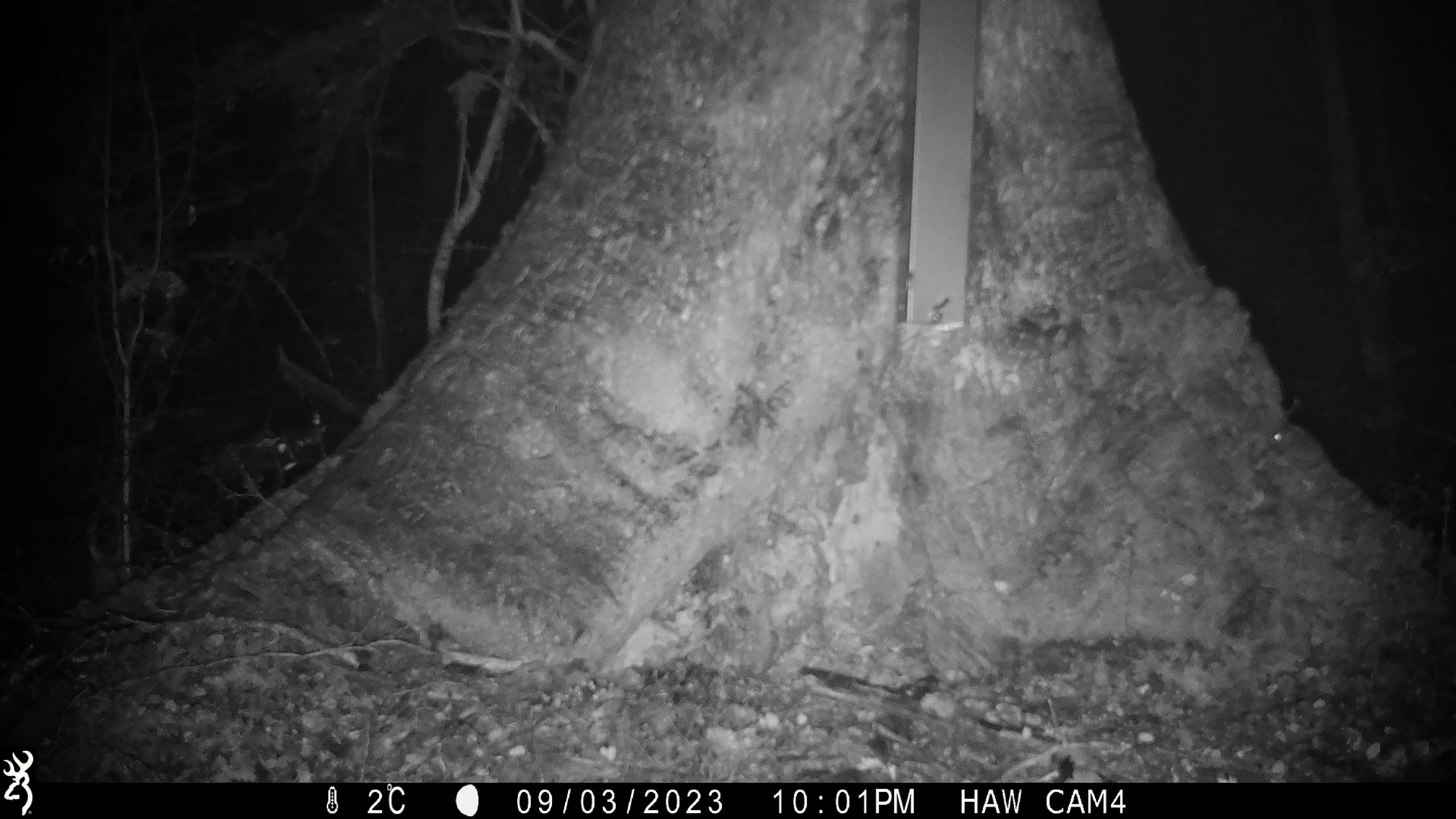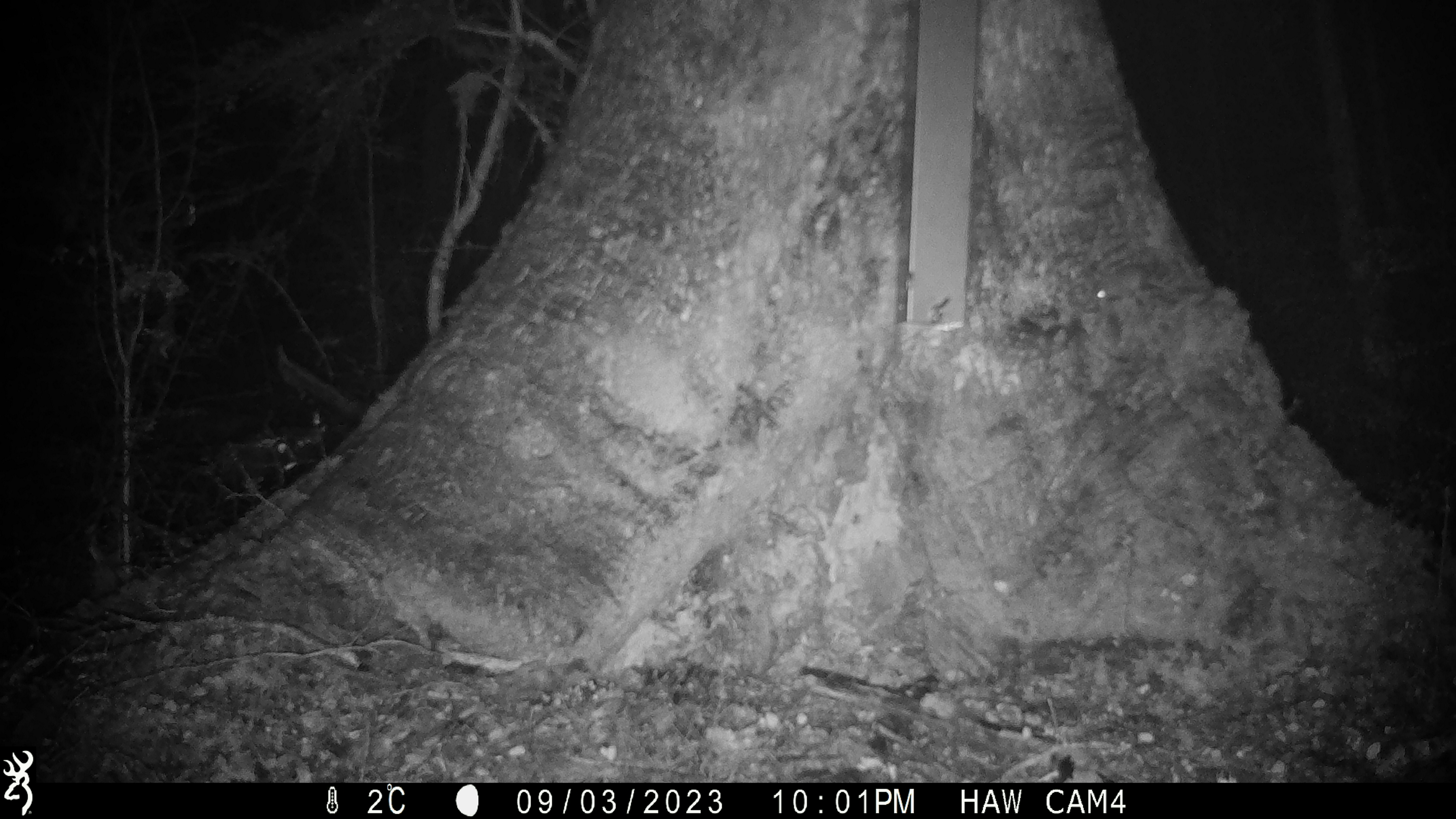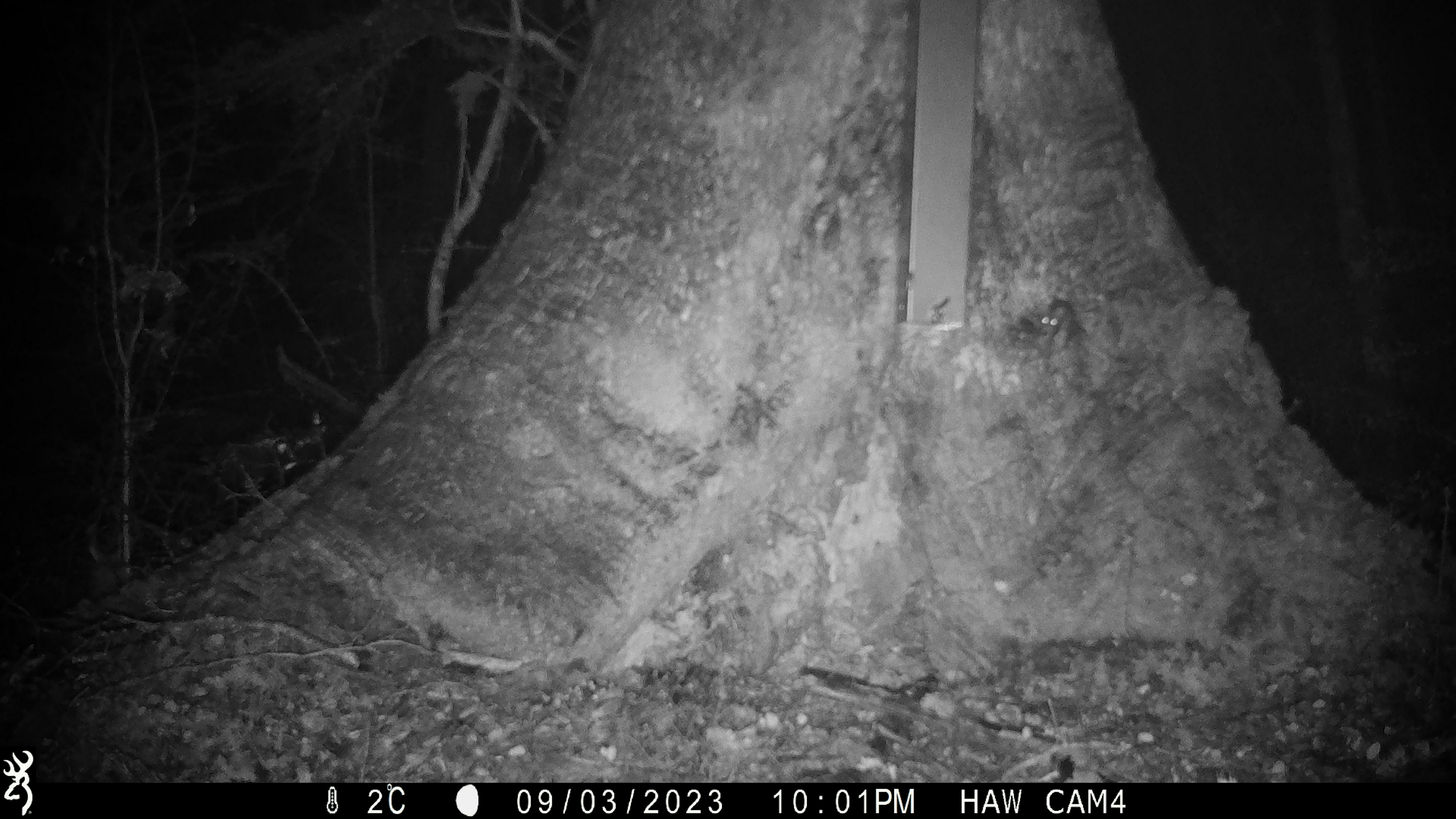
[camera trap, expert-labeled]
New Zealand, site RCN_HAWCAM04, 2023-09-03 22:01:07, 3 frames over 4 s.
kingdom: Animalia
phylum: Chordata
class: Mammalia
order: Rodentia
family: Muridae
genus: Mus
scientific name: Mus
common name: mouse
Mouse (Mus).